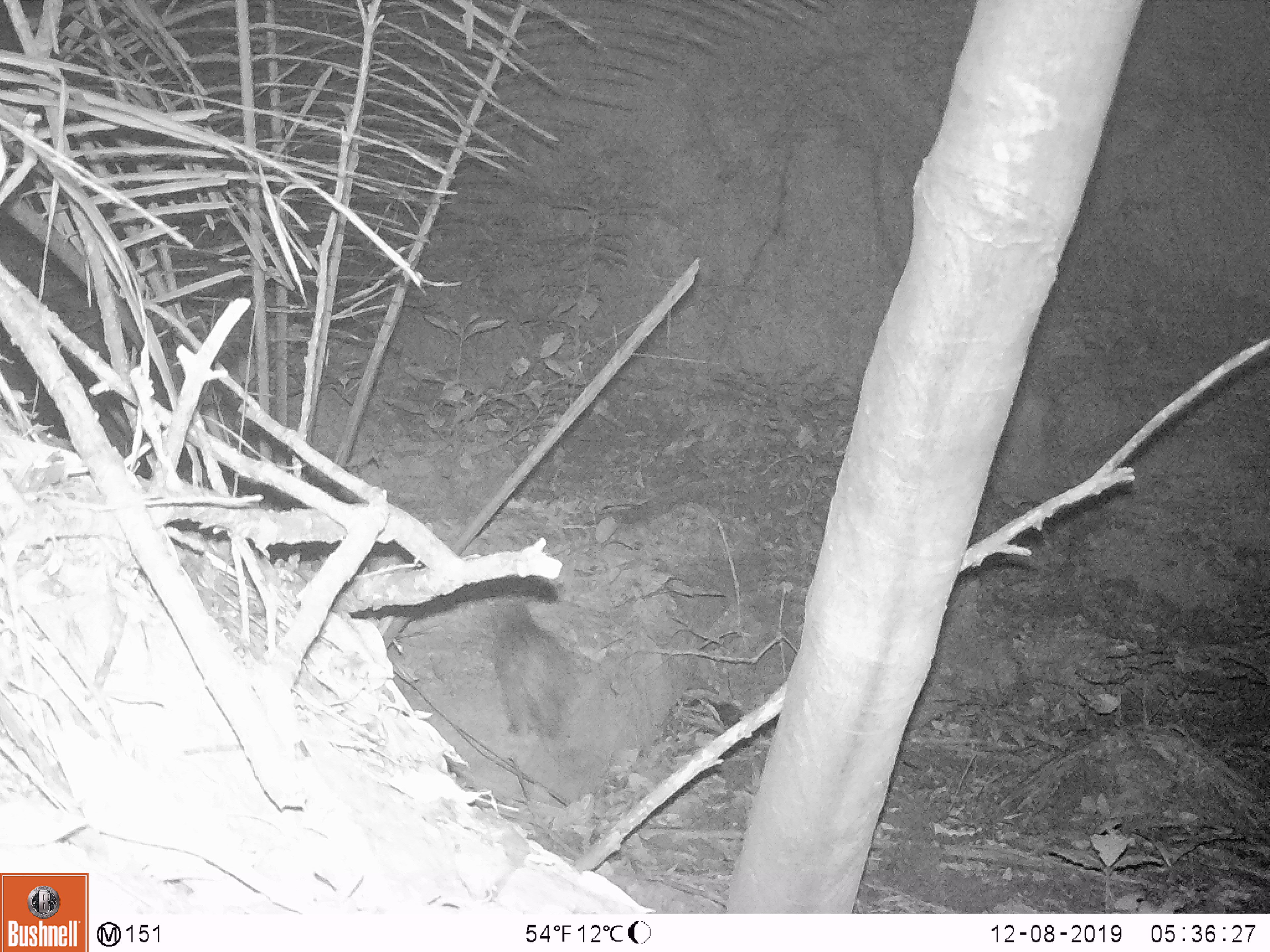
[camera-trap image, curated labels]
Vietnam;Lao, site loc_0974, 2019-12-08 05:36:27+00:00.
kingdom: Animalia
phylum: Chordata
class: Mammalia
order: Rodentia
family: Hystricidae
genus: Atherurus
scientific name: Atherurus macrourus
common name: asiatic brush-tailed porcupine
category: asiatic brush tailed porcupine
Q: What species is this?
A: Asiatic brush tailed porcupine (asiatic brush-tailed porcupine) (Atherurus macrourus).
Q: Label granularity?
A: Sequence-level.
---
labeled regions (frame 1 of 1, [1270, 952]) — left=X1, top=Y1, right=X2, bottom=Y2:
asiatic brush tailed porcupine: left=485, top=597, right=574, bottom=741